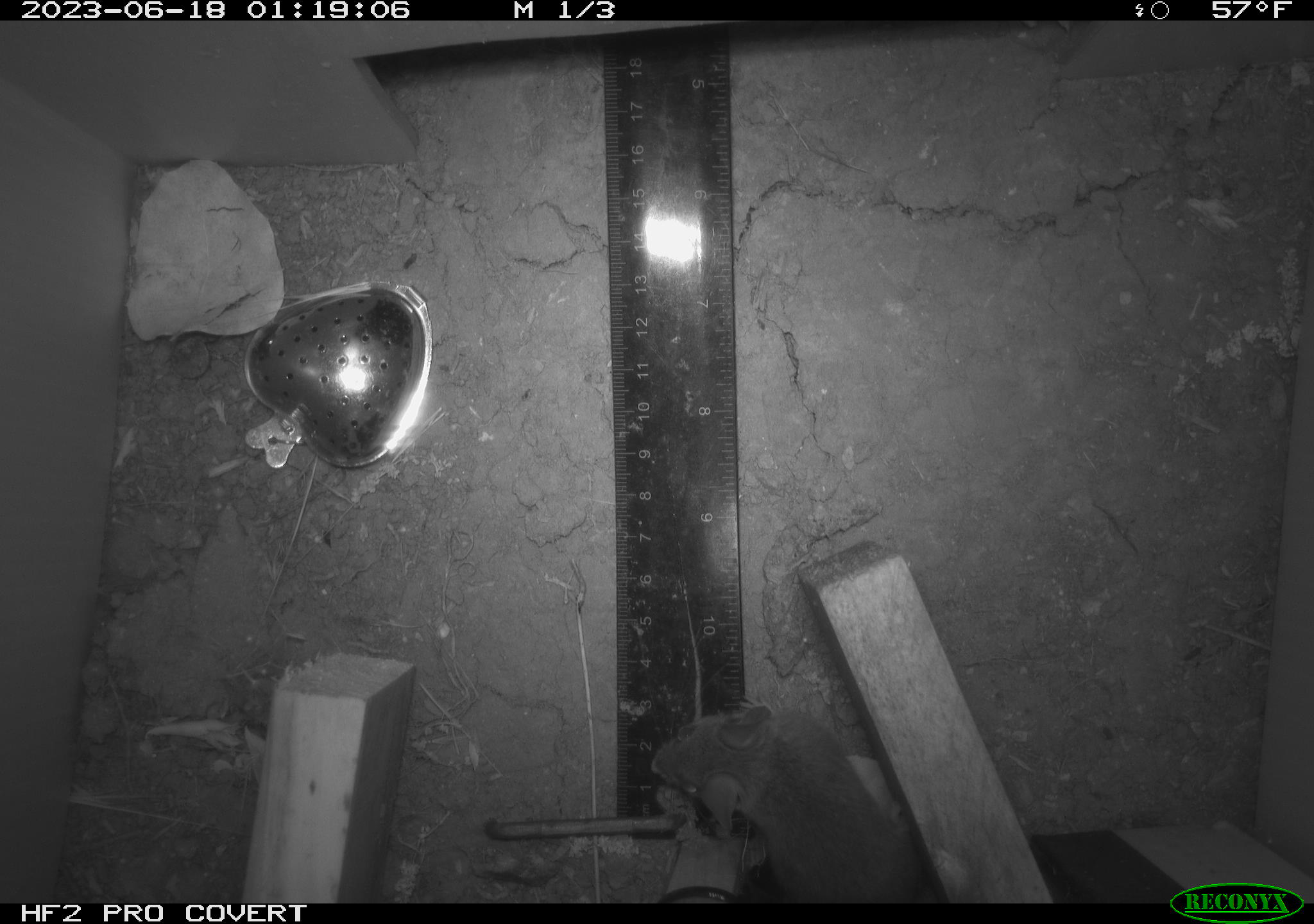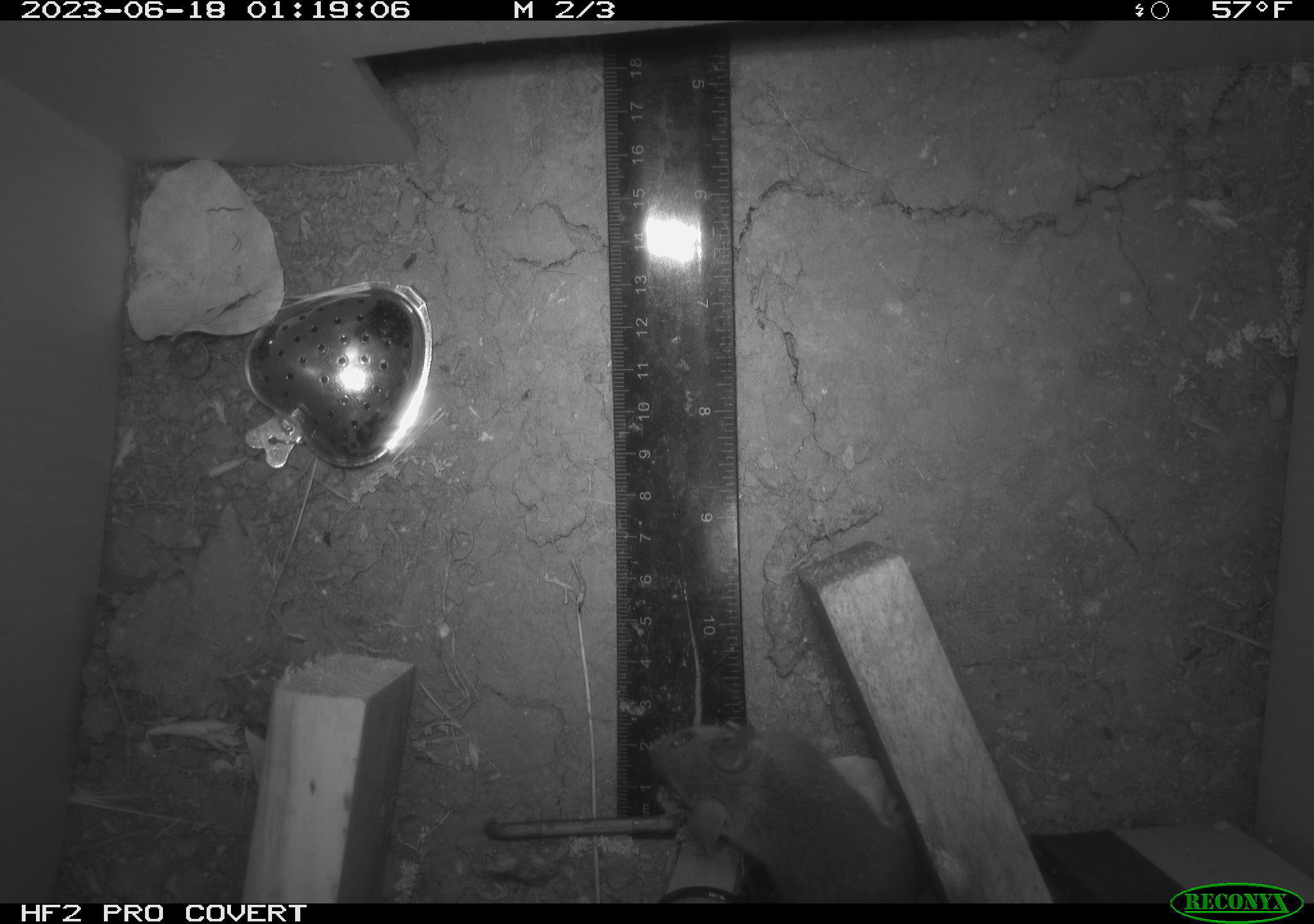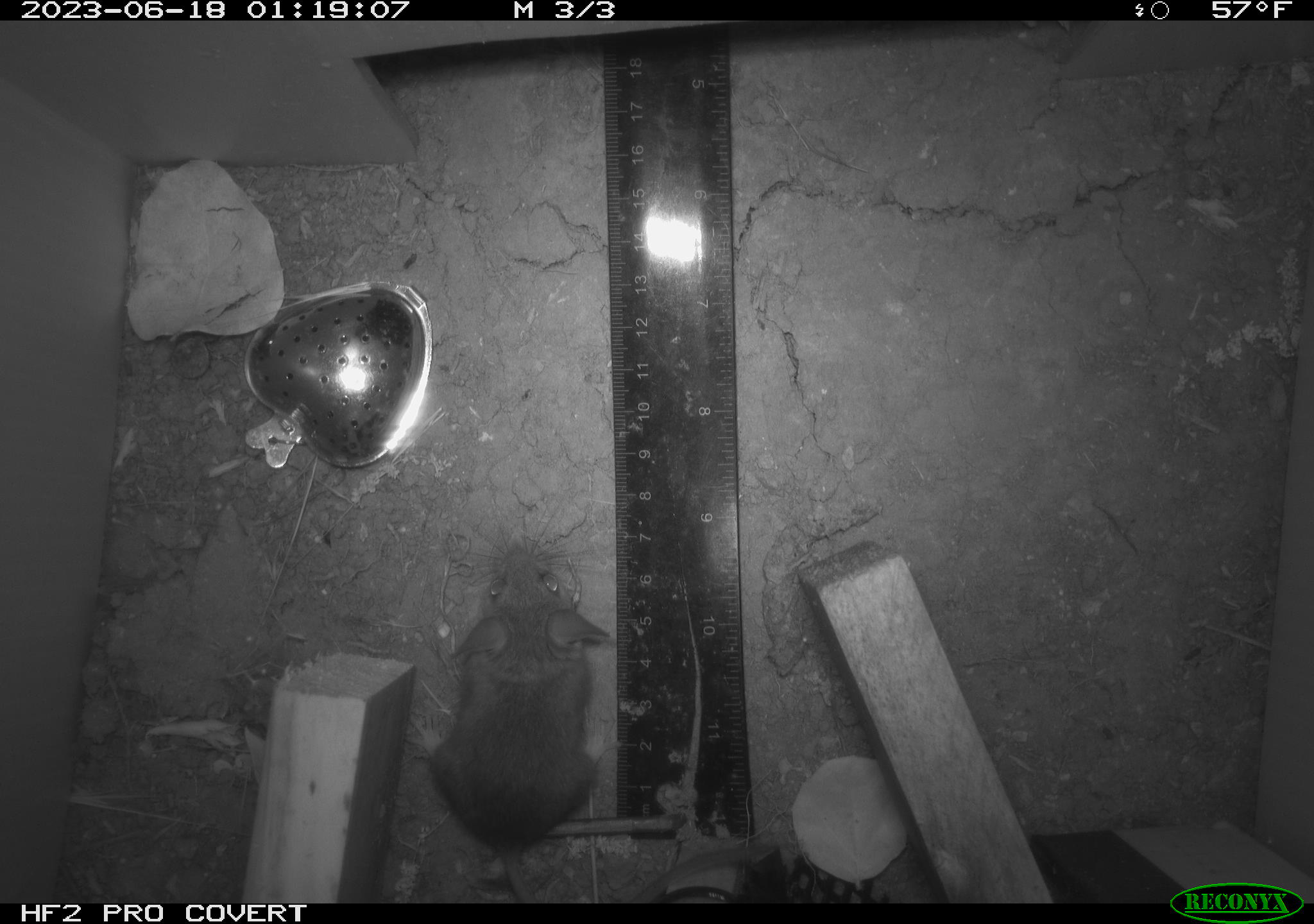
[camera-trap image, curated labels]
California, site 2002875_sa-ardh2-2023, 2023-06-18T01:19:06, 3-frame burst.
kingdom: Animalia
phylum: Chordata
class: Mammalia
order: Rodentia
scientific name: Rodentia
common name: mouse species